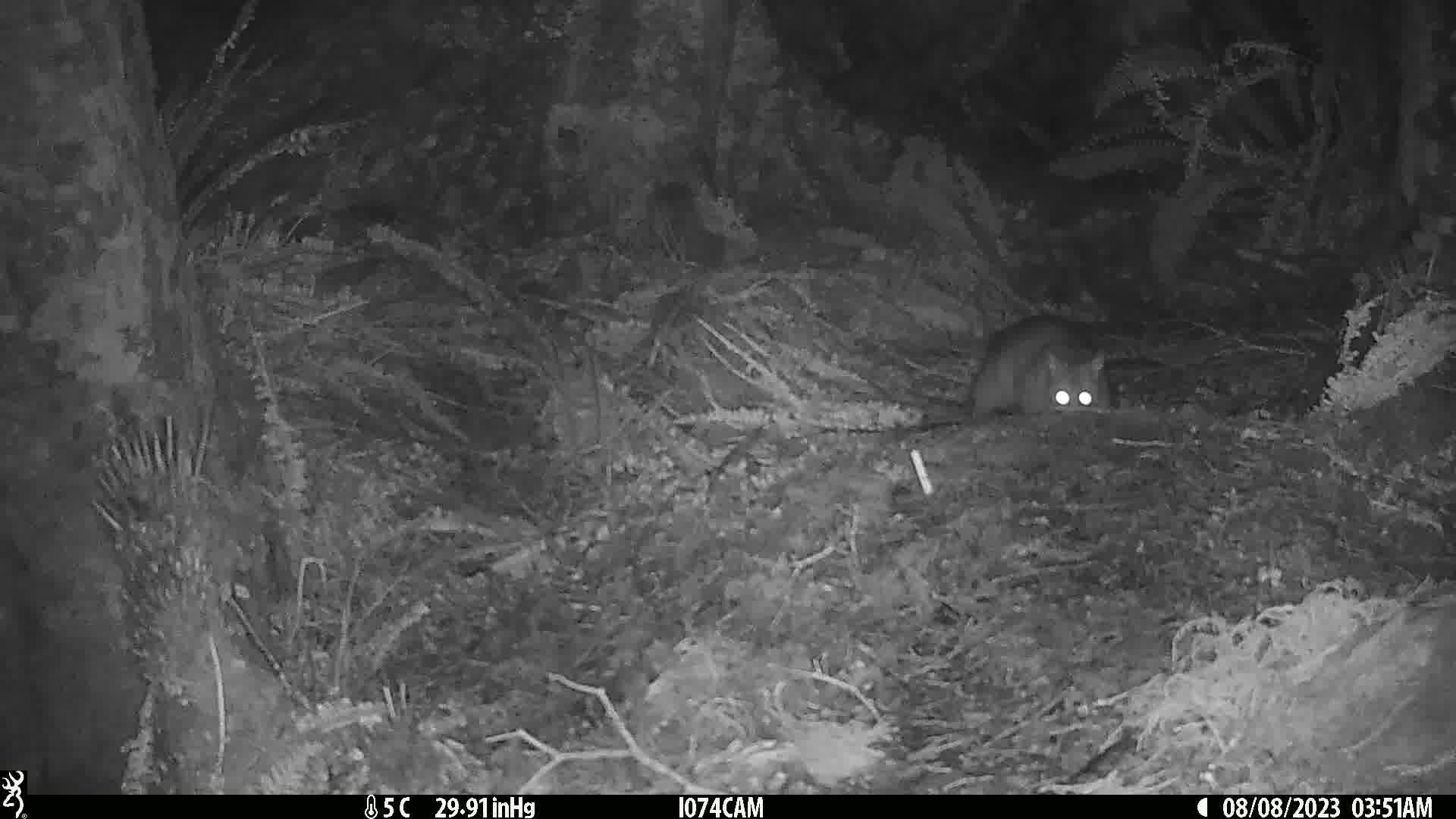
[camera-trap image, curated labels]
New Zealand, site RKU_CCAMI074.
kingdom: Animalia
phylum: Chordata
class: Mammalia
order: Diprotodontia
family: Phalangeridae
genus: Trichosurus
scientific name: Trichosurus vulpecula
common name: common brushtail possum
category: possum